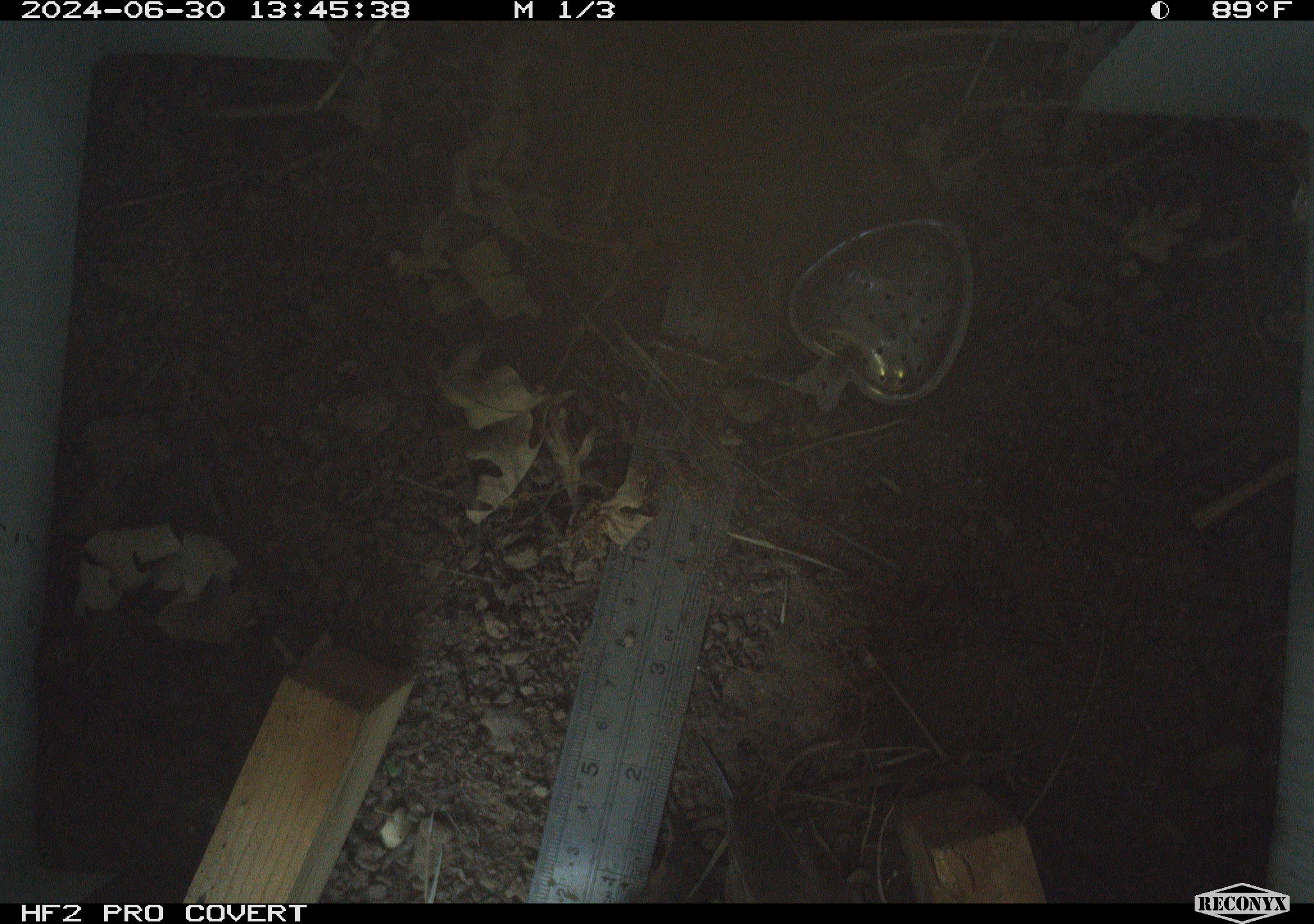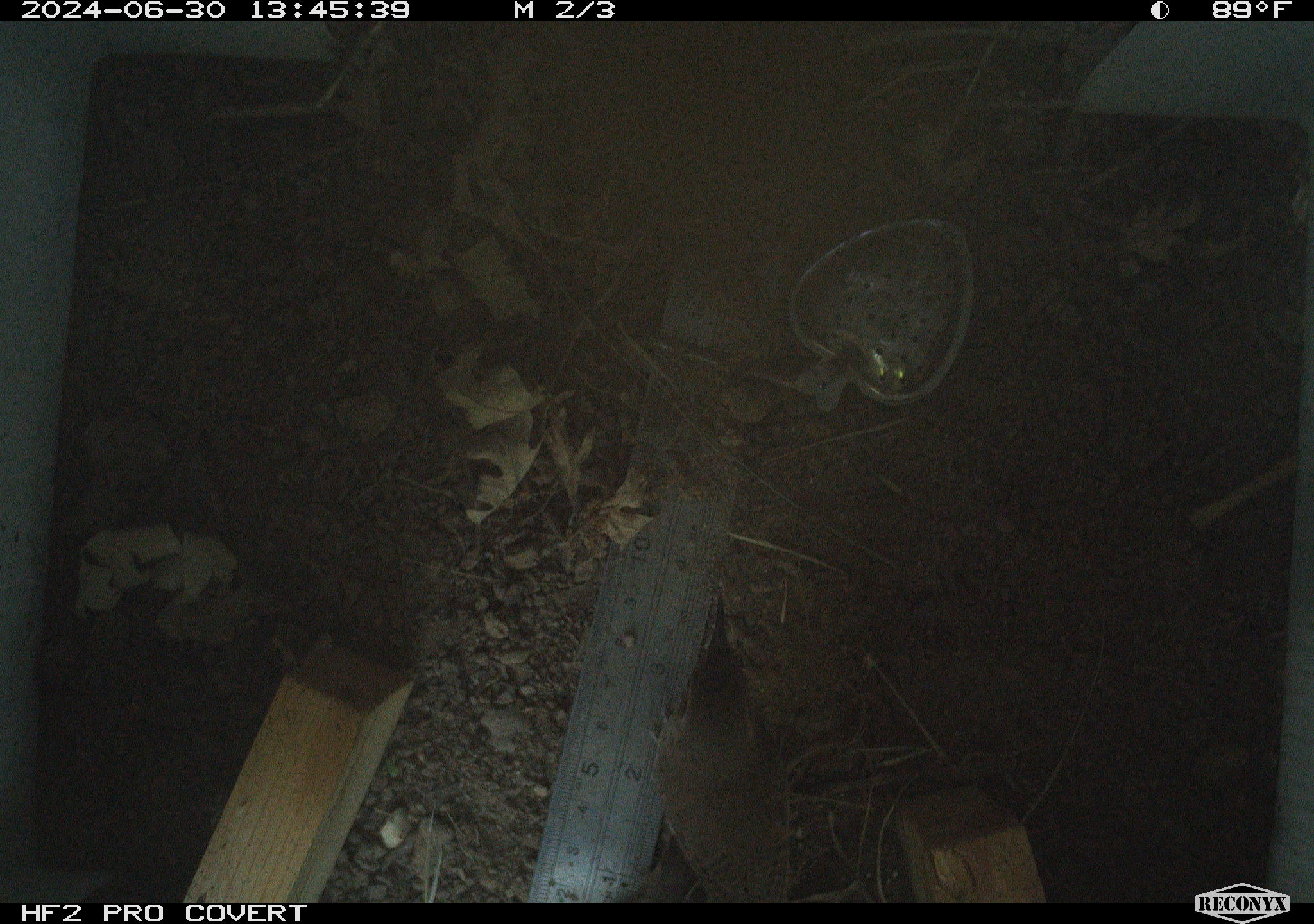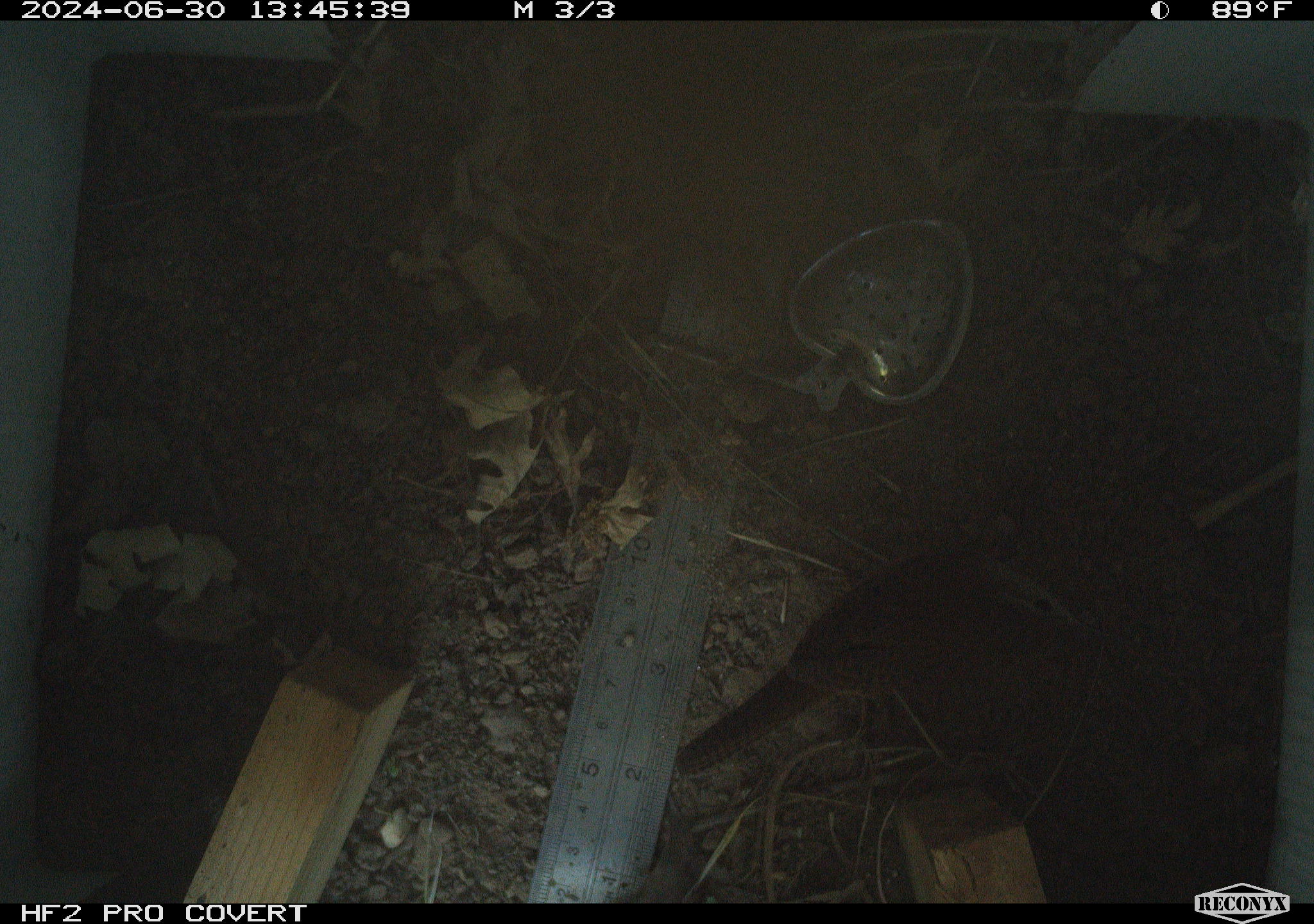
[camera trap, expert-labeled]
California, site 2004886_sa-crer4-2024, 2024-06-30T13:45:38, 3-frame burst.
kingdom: Animalia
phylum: Chordata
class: Aves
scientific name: Aves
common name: bird